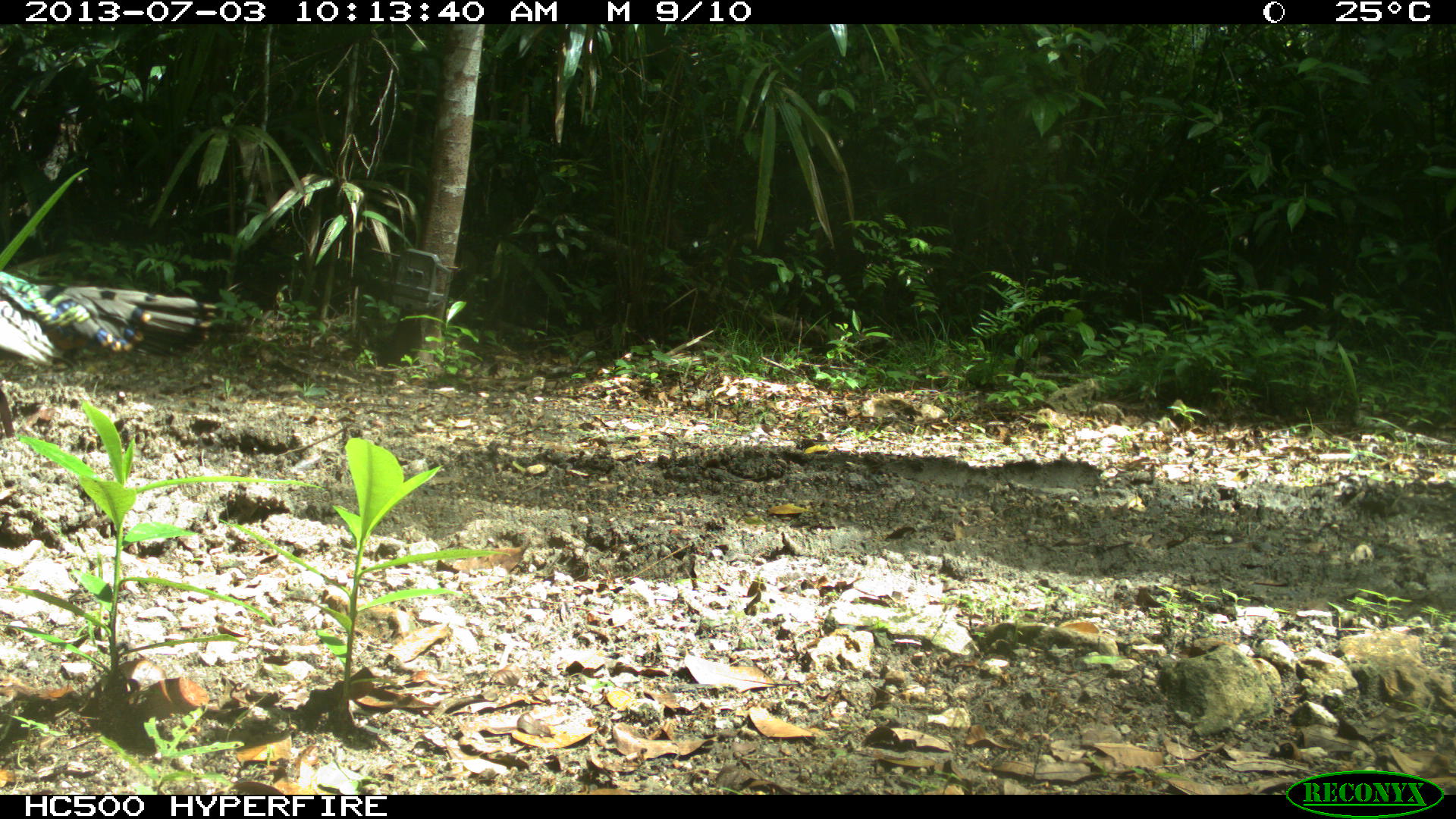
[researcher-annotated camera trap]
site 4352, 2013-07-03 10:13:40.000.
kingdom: Animalia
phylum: Chordata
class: Aves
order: Galliformes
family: Phasianidae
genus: Meleagris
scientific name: Meleagris ocellata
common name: ocellated turkey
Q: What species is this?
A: Meleagris ocellata (ocellated turkey).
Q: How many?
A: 2.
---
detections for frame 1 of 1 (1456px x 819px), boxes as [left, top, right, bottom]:
meleagris ocellata: [0, 270, 217, 371]